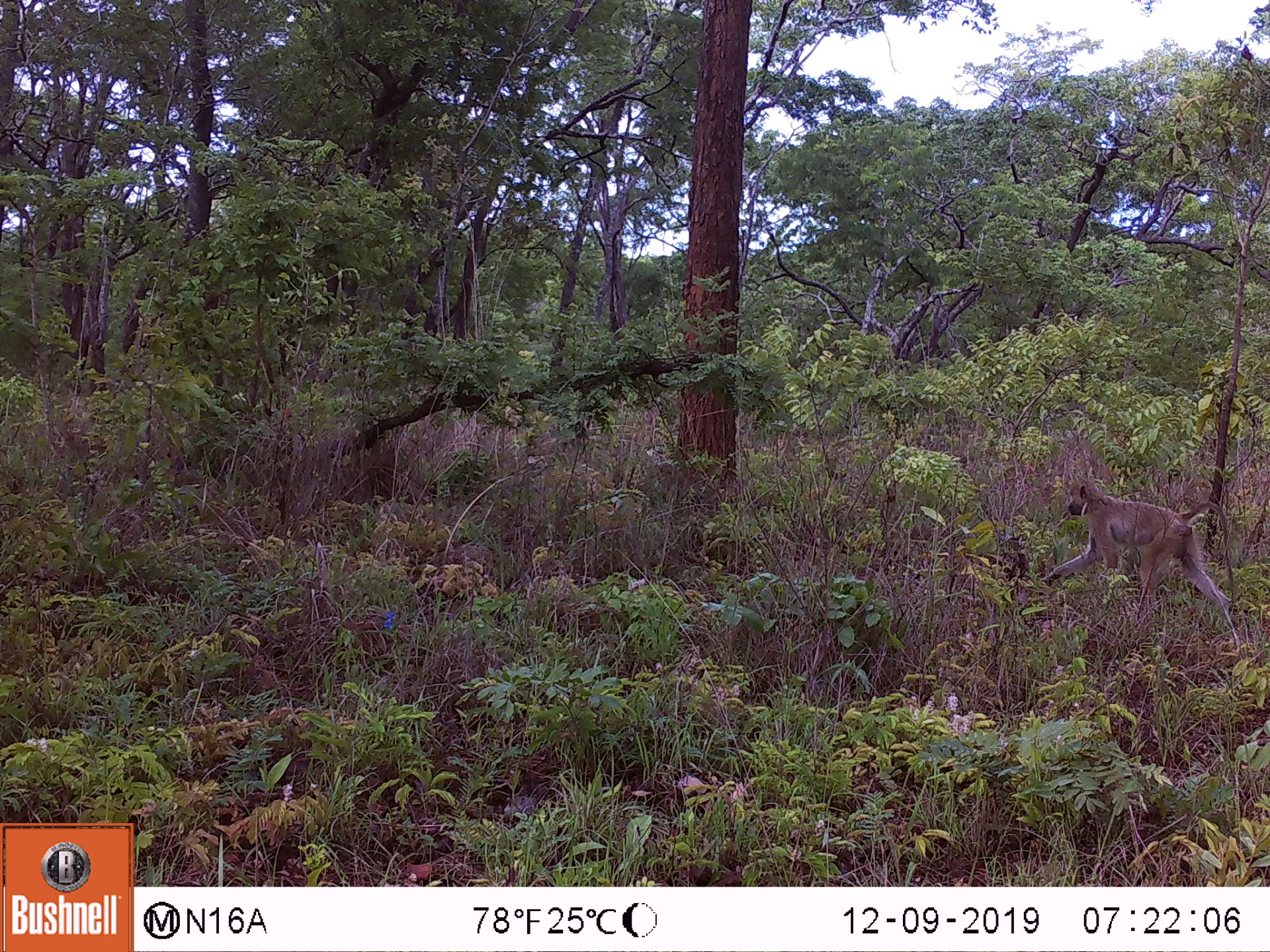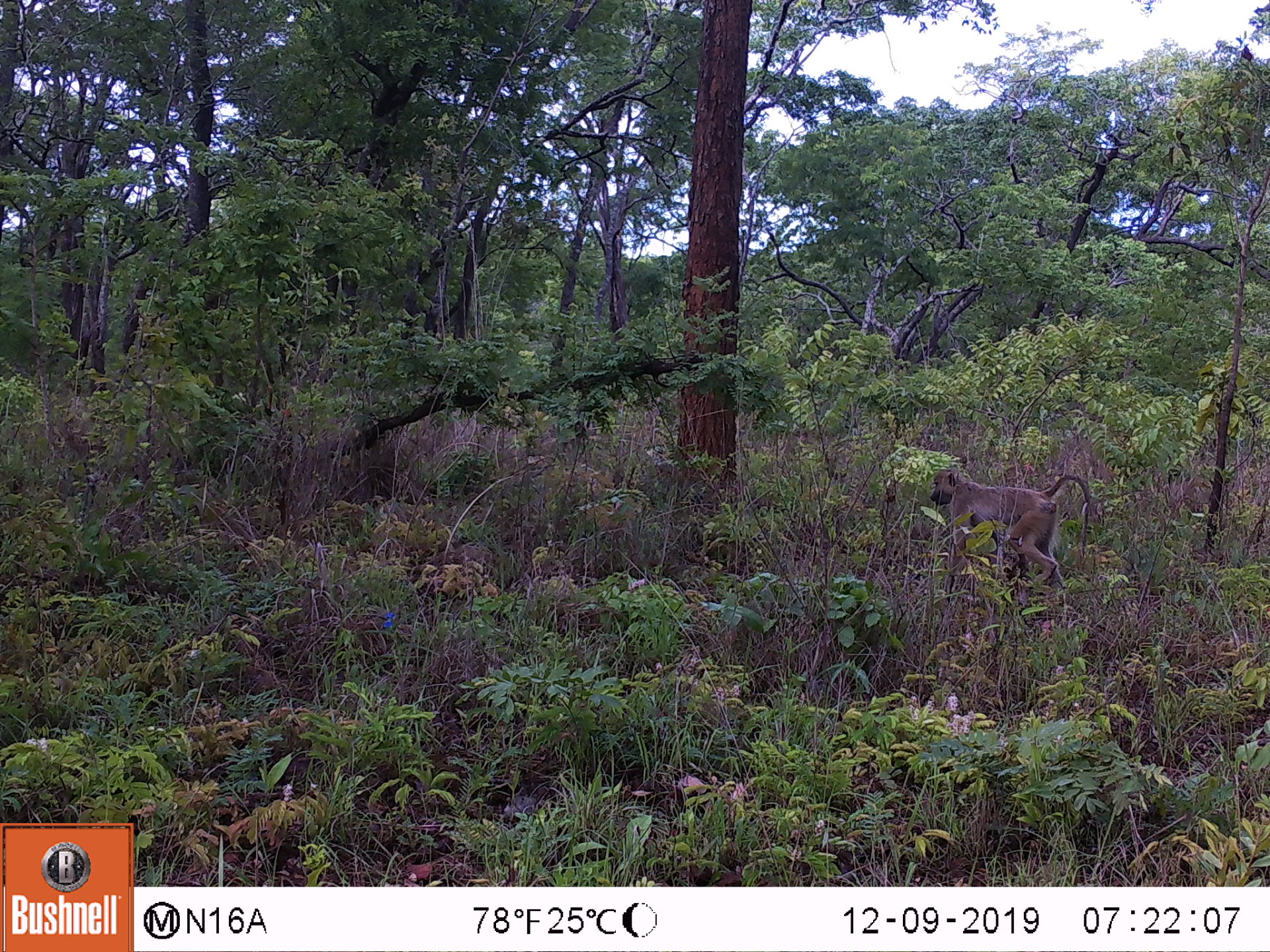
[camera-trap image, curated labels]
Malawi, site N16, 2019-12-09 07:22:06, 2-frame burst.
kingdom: Animalia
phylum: Chordata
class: Mammalia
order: Primates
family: Cercopithecidae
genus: Papio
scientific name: Papio cynocephalus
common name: yellow baboon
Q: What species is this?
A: Yellow baboon (Papio cynocephalus).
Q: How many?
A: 1.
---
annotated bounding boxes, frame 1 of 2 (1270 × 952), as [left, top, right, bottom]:
yellow baboon: [1043, 477, 1240, 621]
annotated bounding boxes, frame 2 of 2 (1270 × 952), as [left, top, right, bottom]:
yellow baboon: [928, 466, 1092, 595]